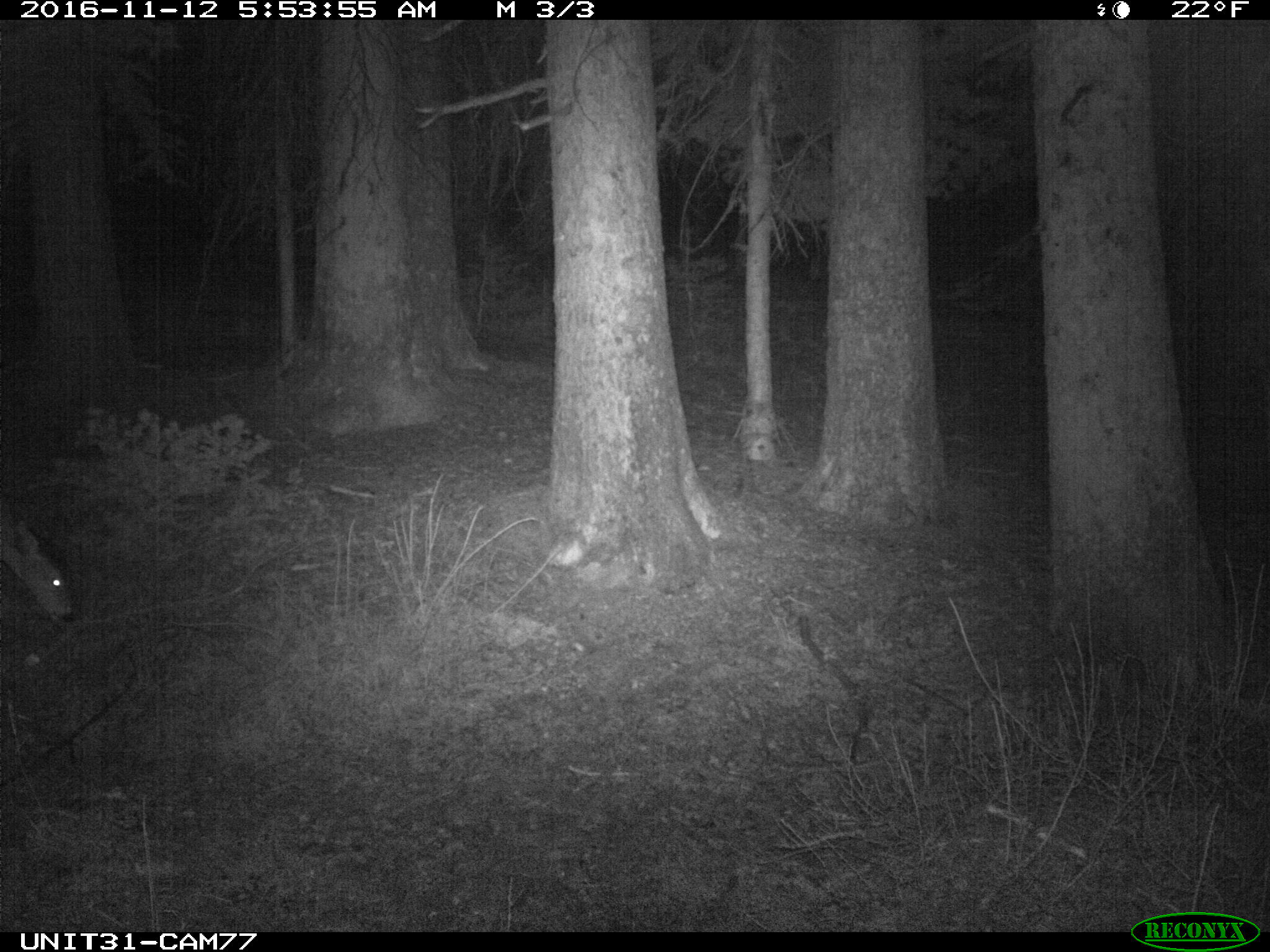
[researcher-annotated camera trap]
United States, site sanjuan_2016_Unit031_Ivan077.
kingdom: Animalia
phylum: Chordata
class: Mammalia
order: Artiodactyla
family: Cervidae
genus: Odocoileus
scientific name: Odocoileus hemionus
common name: mule deer